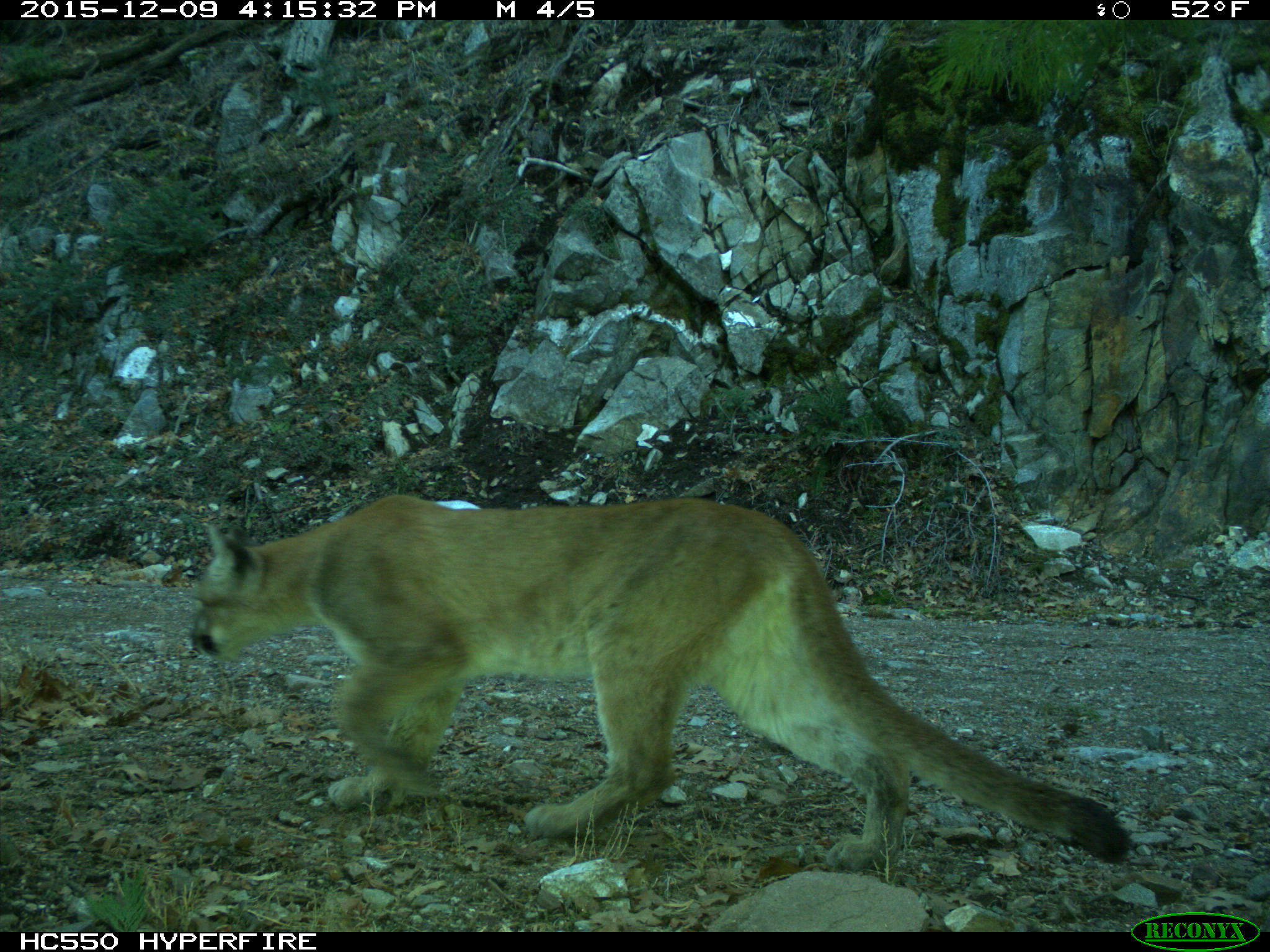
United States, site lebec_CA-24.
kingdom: Animalia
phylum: Chordata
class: Mammalia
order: Carnivora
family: Felidae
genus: Puma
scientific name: Puma concolor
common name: mountain lion